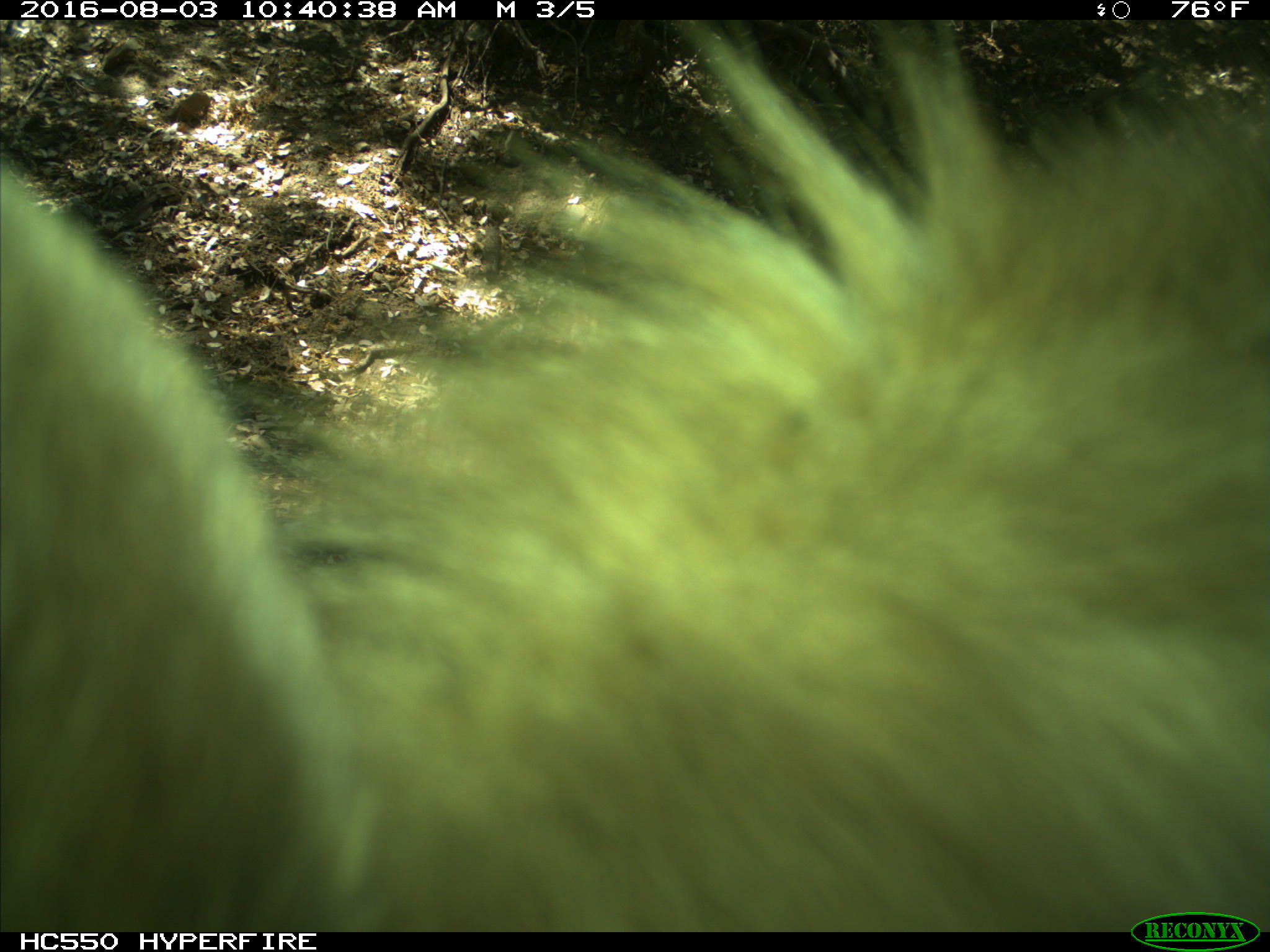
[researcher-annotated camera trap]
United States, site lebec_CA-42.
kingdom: Animalia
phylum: Chordata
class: Mammalia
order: Carnivora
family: Ursidae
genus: Ursus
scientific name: Ursus americanus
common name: american black bear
Ursus americanus (american black bear).